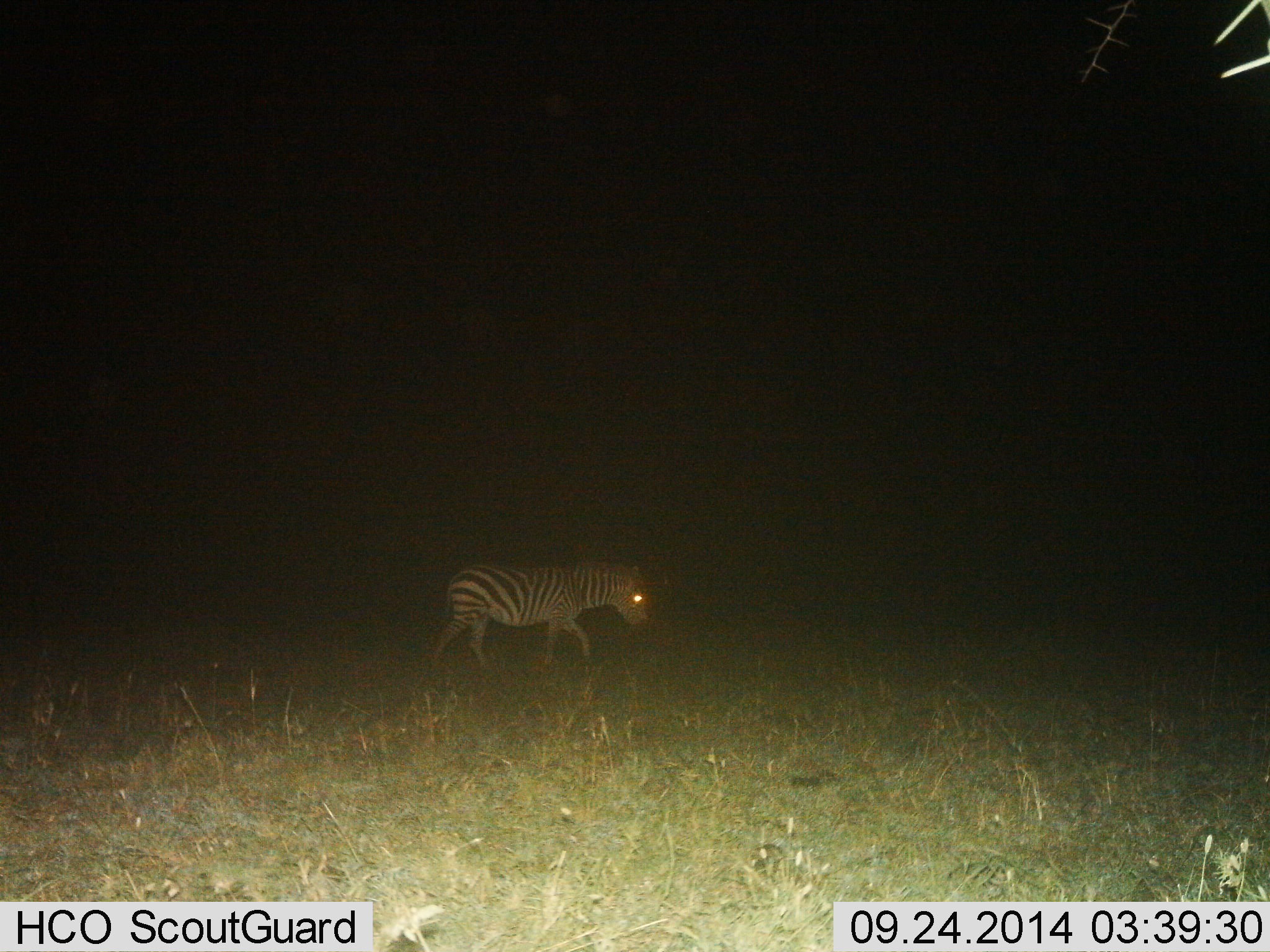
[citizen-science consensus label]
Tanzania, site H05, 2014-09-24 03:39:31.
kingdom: Animalia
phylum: Chordata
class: Mammalia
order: Perissodactyla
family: Equidae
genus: Equus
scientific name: Equus quagga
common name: plains zebra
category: zebra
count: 1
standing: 0%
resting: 0%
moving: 100%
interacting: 0%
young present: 0%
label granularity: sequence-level